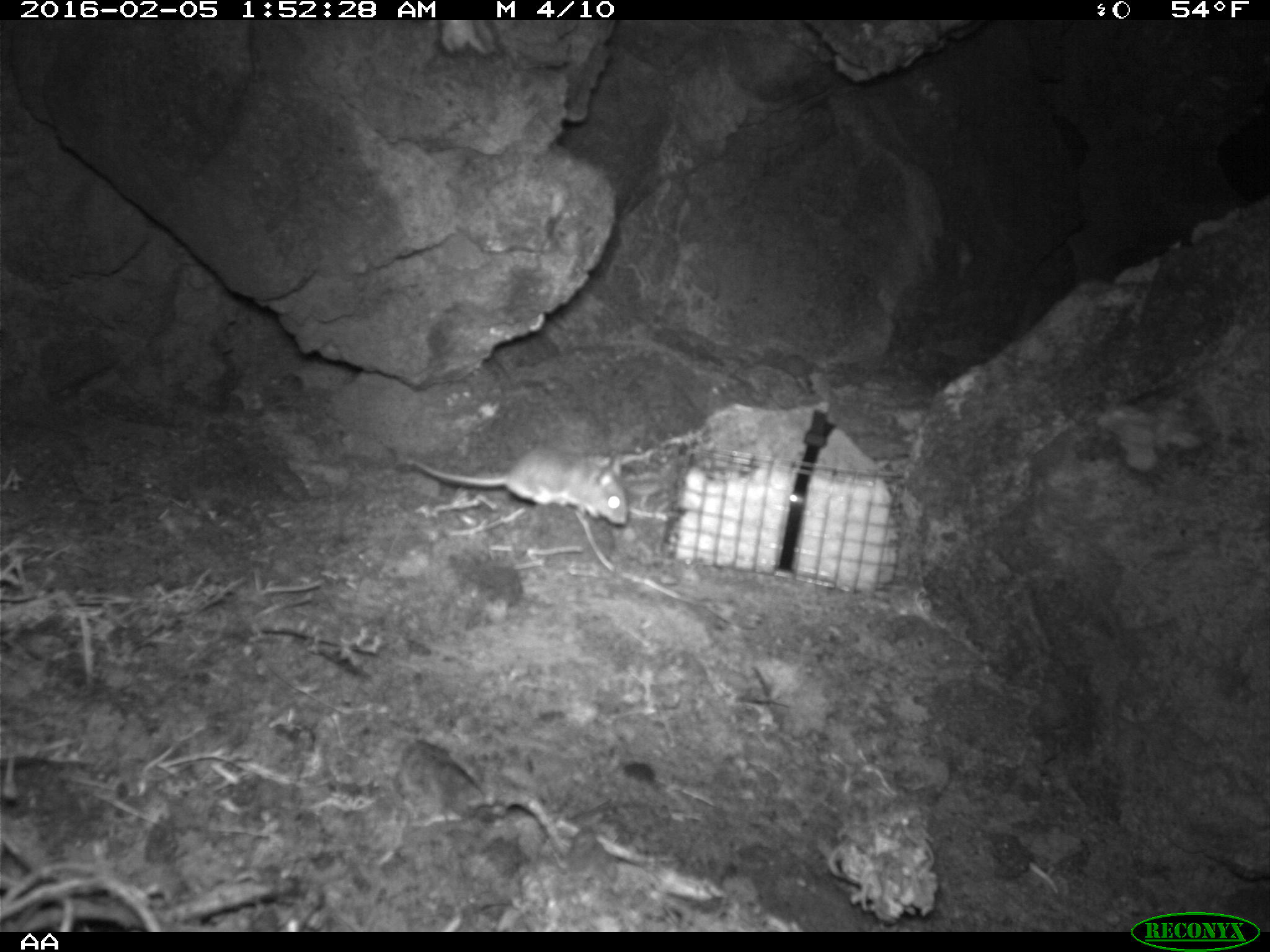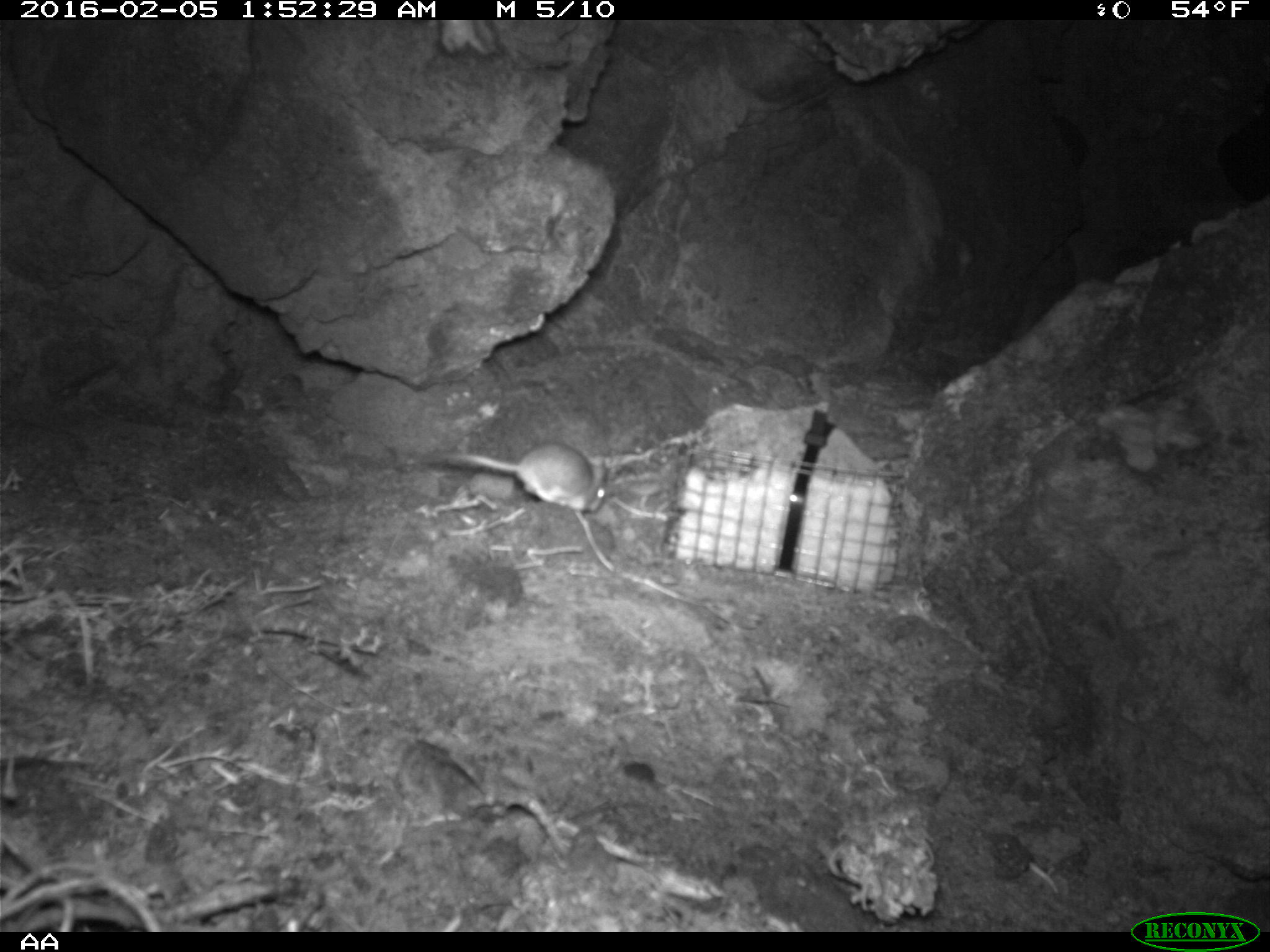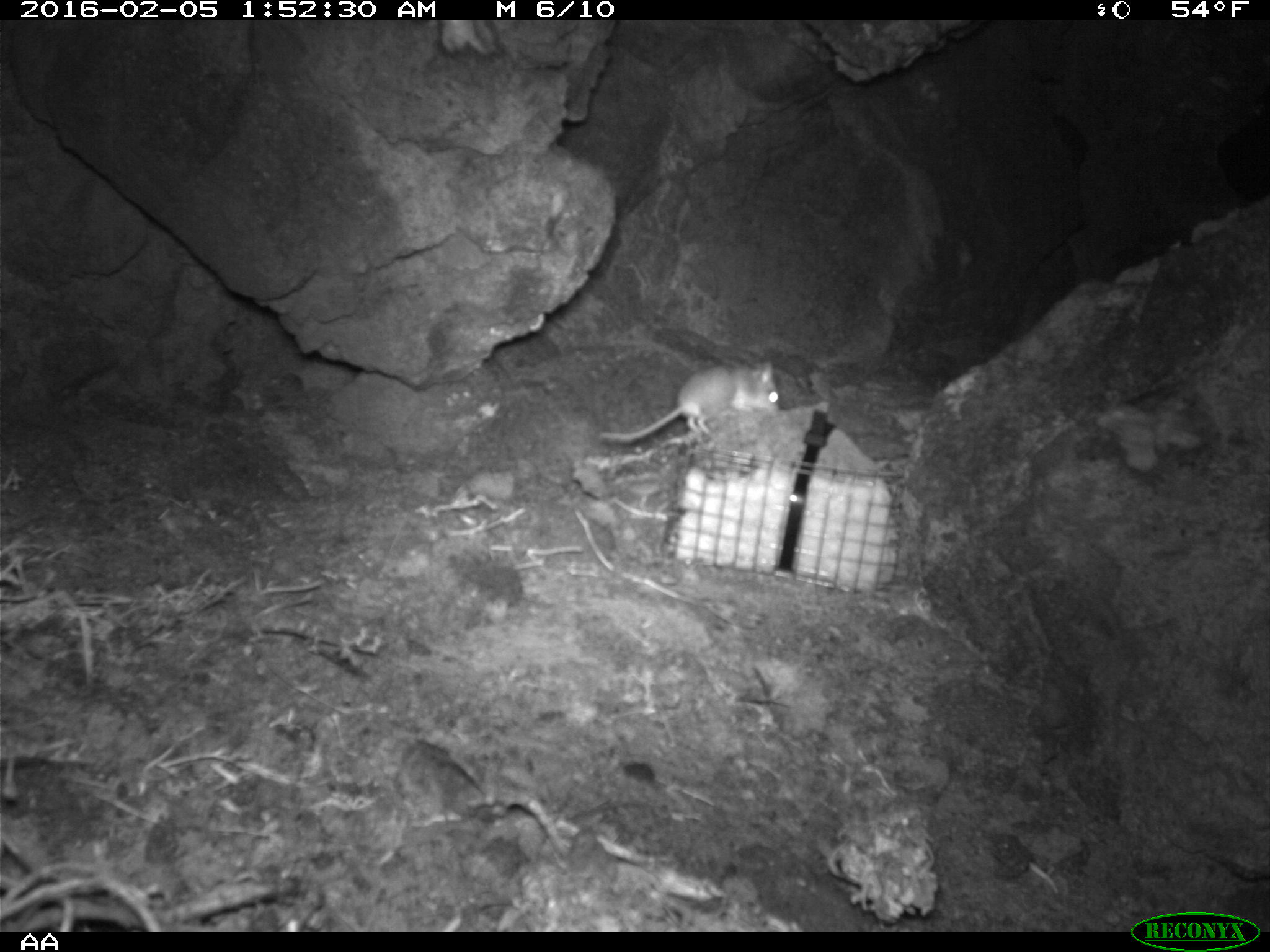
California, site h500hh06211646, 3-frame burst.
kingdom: Animalia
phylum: Chordata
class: Mammalia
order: Rodentia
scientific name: Rodentia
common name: rodent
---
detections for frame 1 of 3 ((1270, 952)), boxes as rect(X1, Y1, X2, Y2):
rodent: rect(411, 447, 628, 525)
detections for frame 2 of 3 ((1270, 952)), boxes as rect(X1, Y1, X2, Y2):
rodent: rect(429, 441, 607, 524)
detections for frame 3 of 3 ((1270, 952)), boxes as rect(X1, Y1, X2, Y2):
rodent: rect(600, 361, 776, 445)